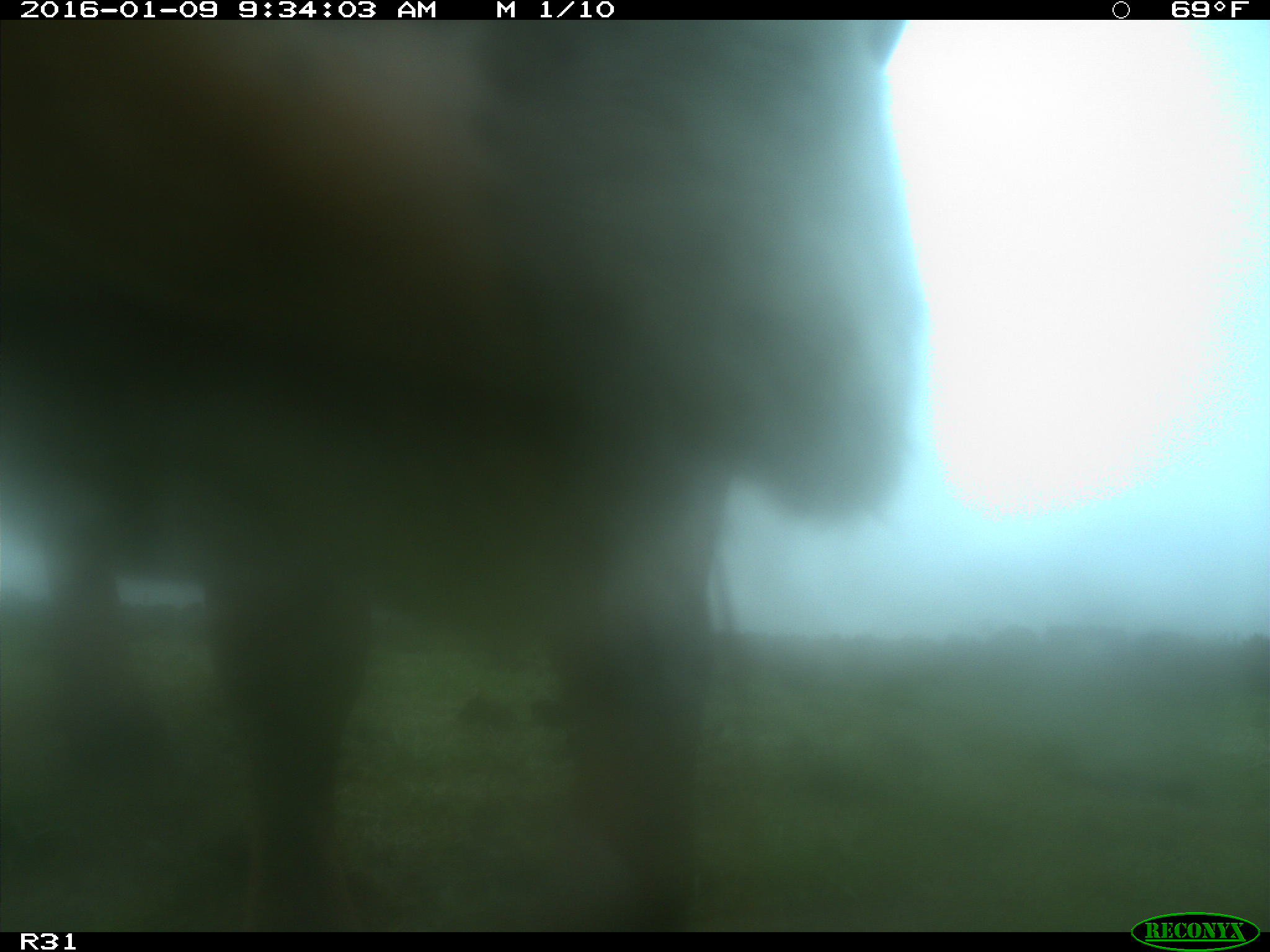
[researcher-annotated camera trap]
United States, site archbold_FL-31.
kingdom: Animalia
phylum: Chordata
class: Mammalia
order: Artiodactyla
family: Bovidae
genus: Bos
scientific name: Bos taurus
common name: domestic cow